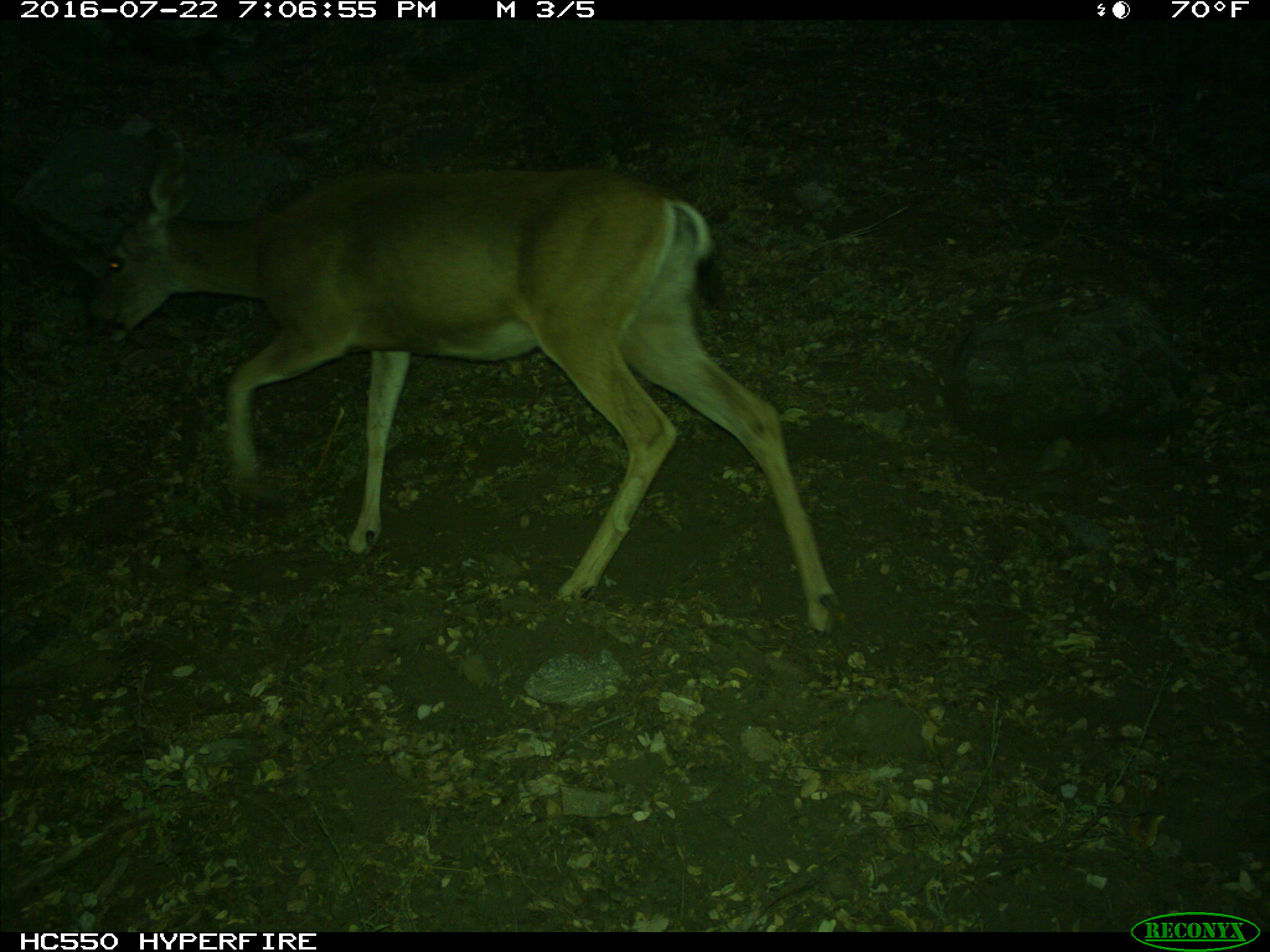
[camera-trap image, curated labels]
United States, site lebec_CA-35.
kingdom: Animalia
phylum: Chordata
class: Mammalia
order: Artiodactyla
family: Cervidae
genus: Odocoileus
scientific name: Odocoileus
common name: deer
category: unidentified deer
Unidentified deer (deer) (Odocoileus).